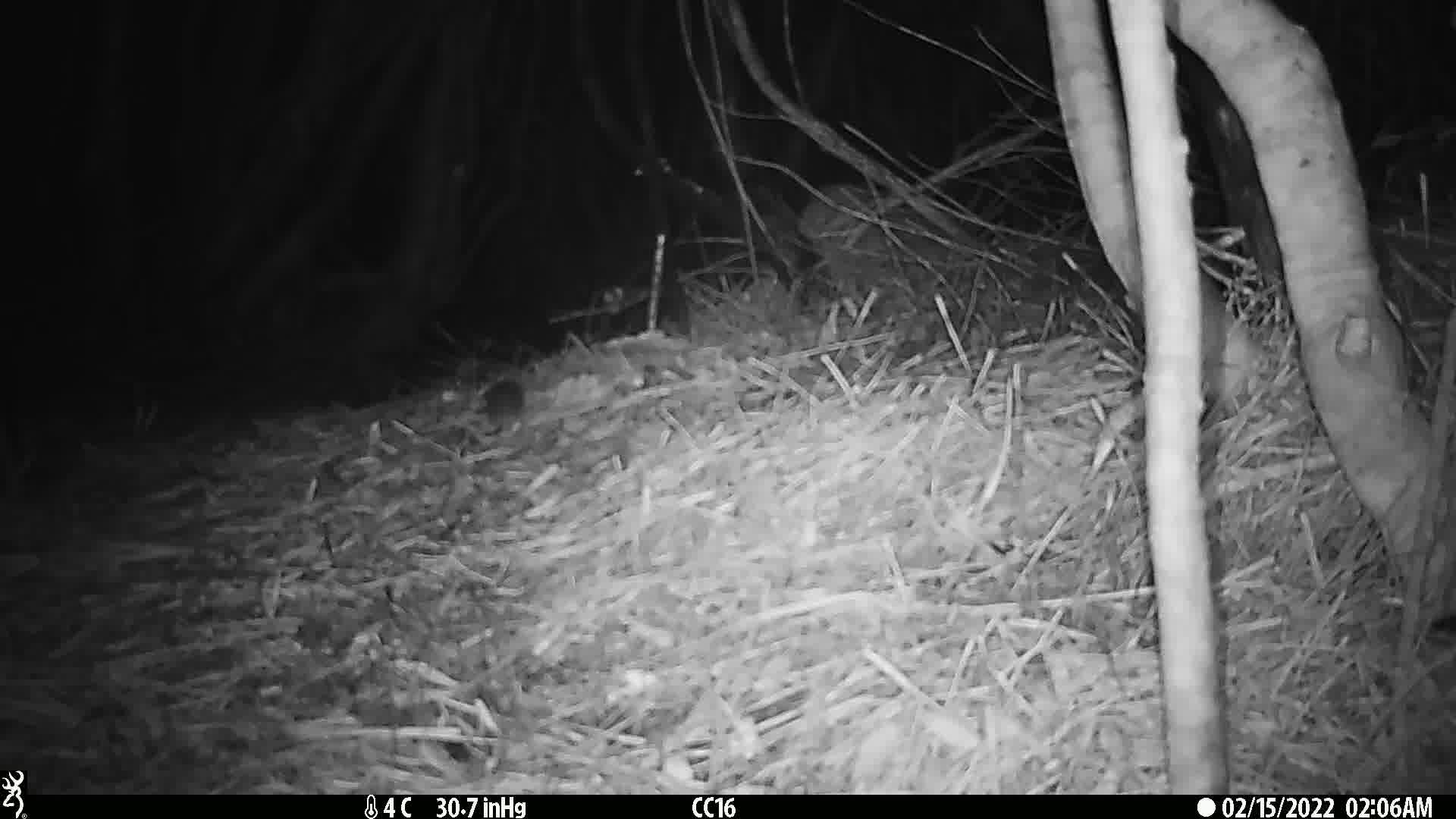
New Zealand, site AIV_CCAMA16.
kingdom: Animalia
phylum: Chordata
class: Mammalia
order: Rodentia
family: Muridae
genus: Mus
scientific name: Mus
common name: mouse